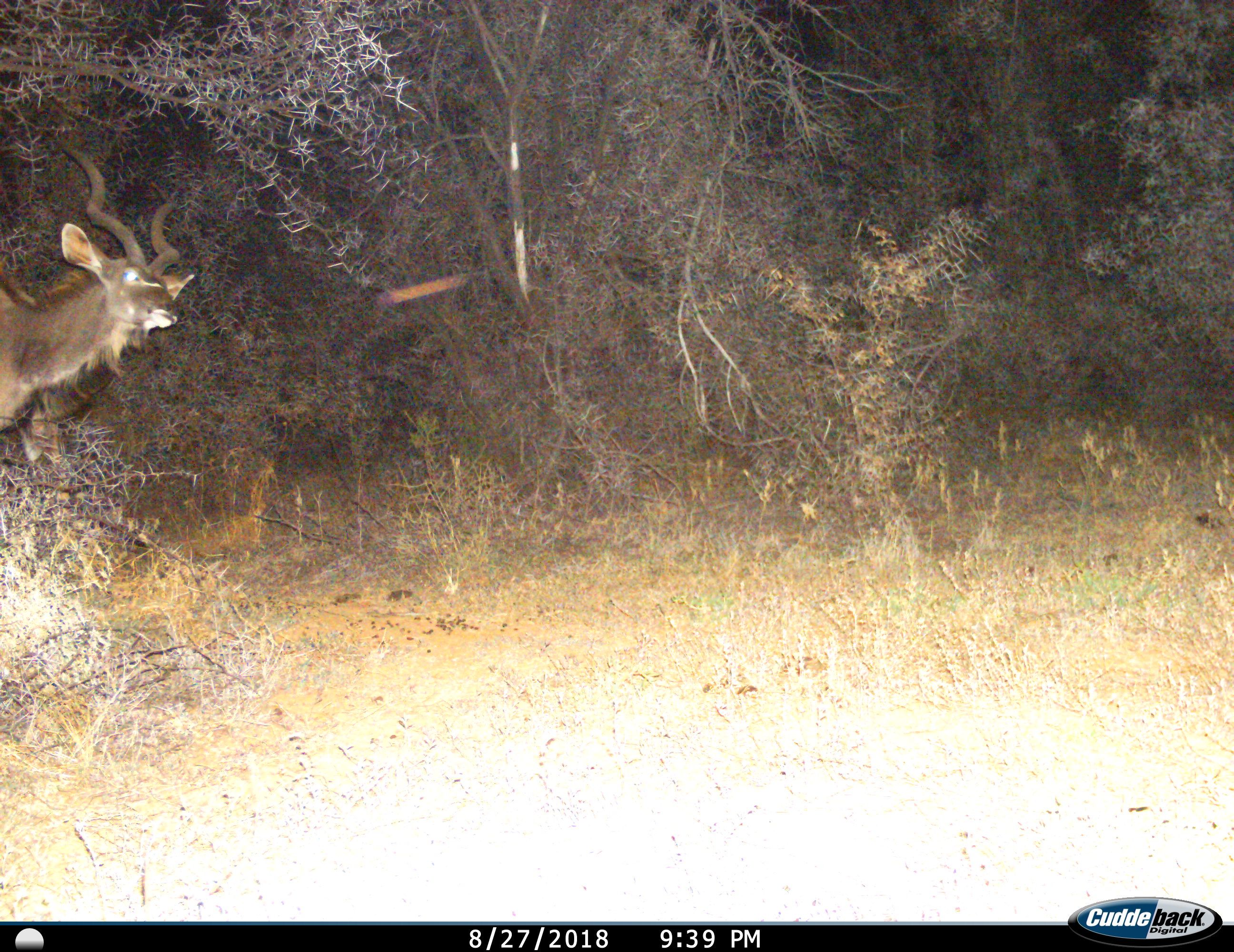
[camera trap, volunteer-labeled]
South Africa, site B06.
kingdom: Animalia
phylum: Chordata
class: Mammalia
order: Artiodactyla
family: Bovidae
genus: Tragelaphus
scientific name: Tragelaphus strepsiceros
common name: greater kudu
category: kudu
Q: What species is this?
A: Kudu (greater kudu) (Tragelaphus strepsiceros).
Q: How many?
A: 1.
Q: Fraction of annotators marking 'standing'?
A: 90%.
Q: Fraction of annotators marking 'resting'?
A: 0%.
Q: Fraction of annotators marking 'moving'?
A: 10%.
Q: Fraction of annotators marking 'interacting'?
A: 0%.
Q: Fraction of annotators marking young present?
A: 0%.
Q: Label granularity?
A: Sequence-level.